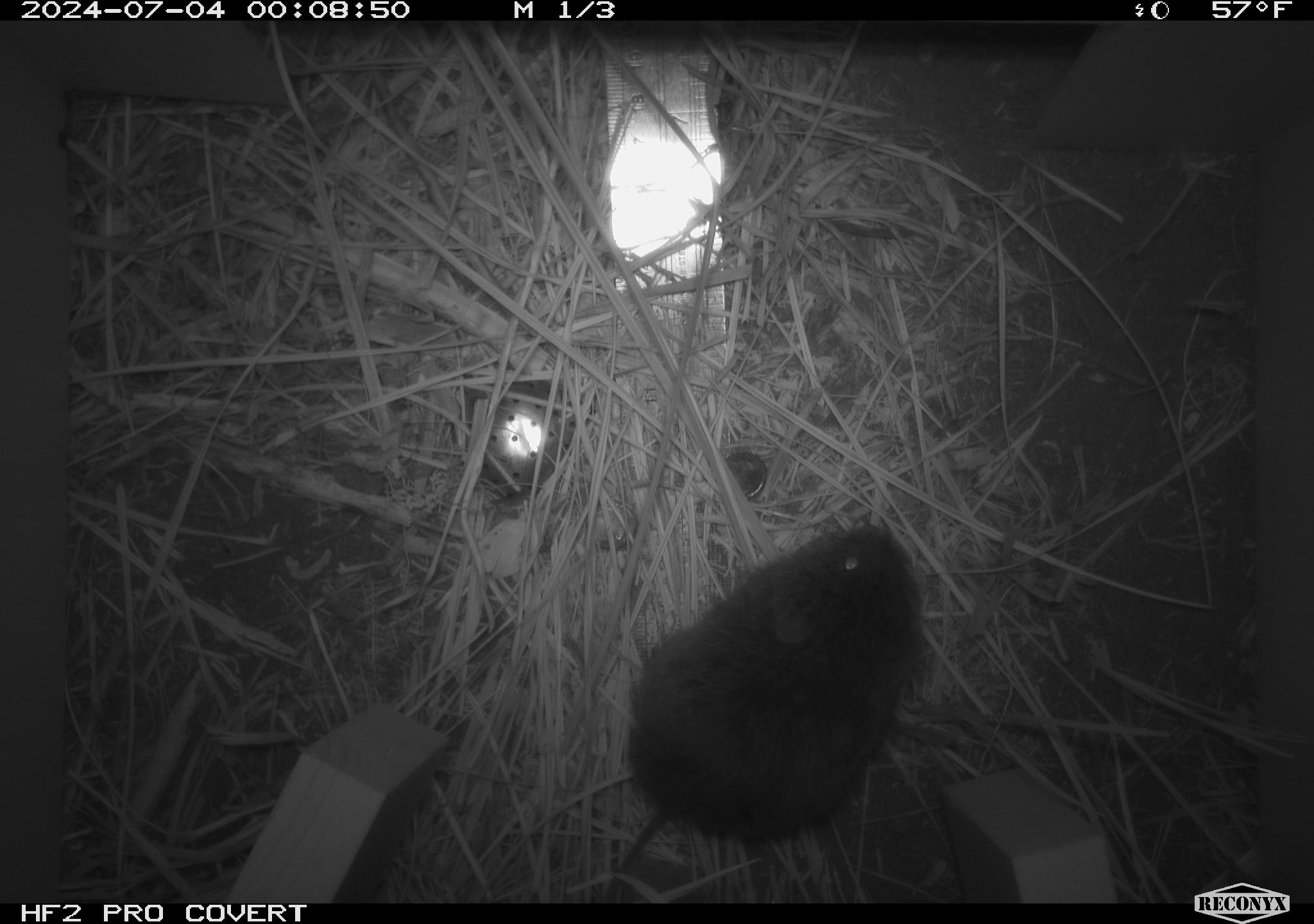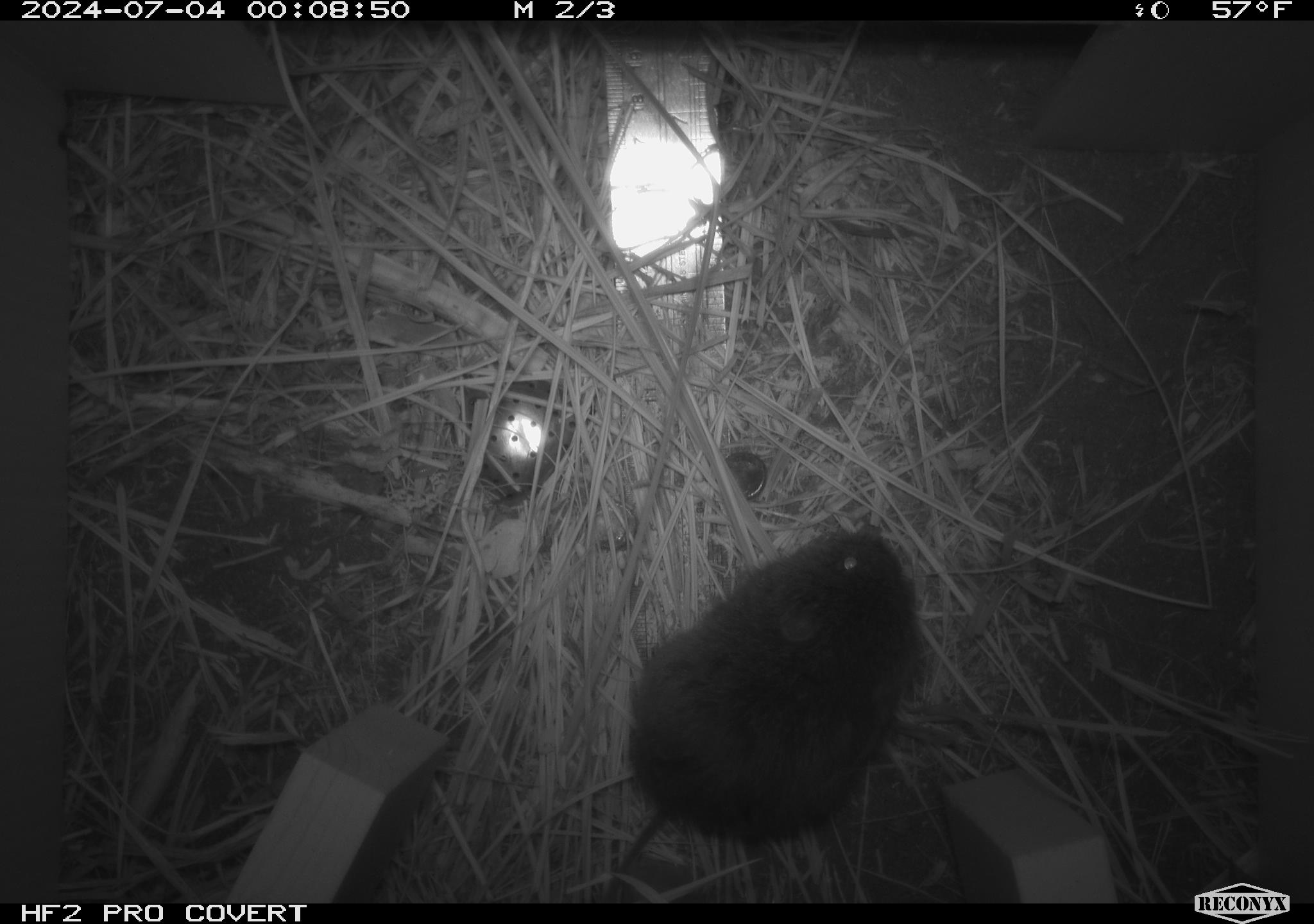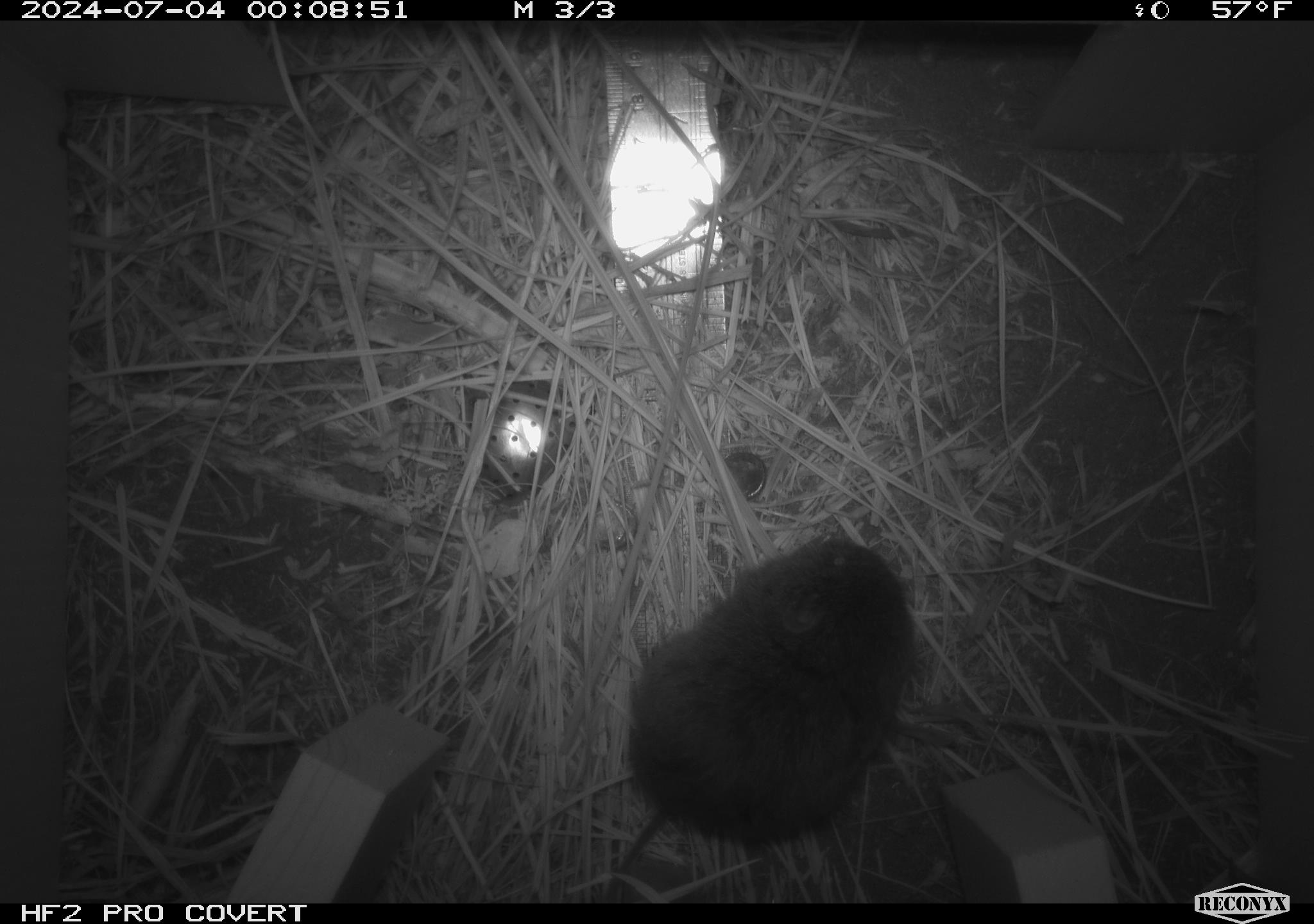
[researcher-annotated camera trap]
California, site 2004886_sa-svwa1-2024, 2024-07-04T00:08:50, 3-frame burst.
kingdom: Animalia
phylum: Chordata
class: Mammalia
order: Rodentia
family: Cricetidae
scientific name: Arvicolinae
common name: voles, lemmings, and muskrats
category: arvicolinae subfamily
Arvicolinae subfamily (voles, lemmings, and muskrats) (Arvicolinae).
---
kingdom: Animalia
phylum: Arthropoda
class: Malacostraca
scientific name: Malacostraca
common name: amphipods, crabs, isopods, krill, lobsters and shrimps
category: malacostracan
Malacostracan (amphipods, crabs, isopods, krill, lobsters and shrimps) (Malacostraca).